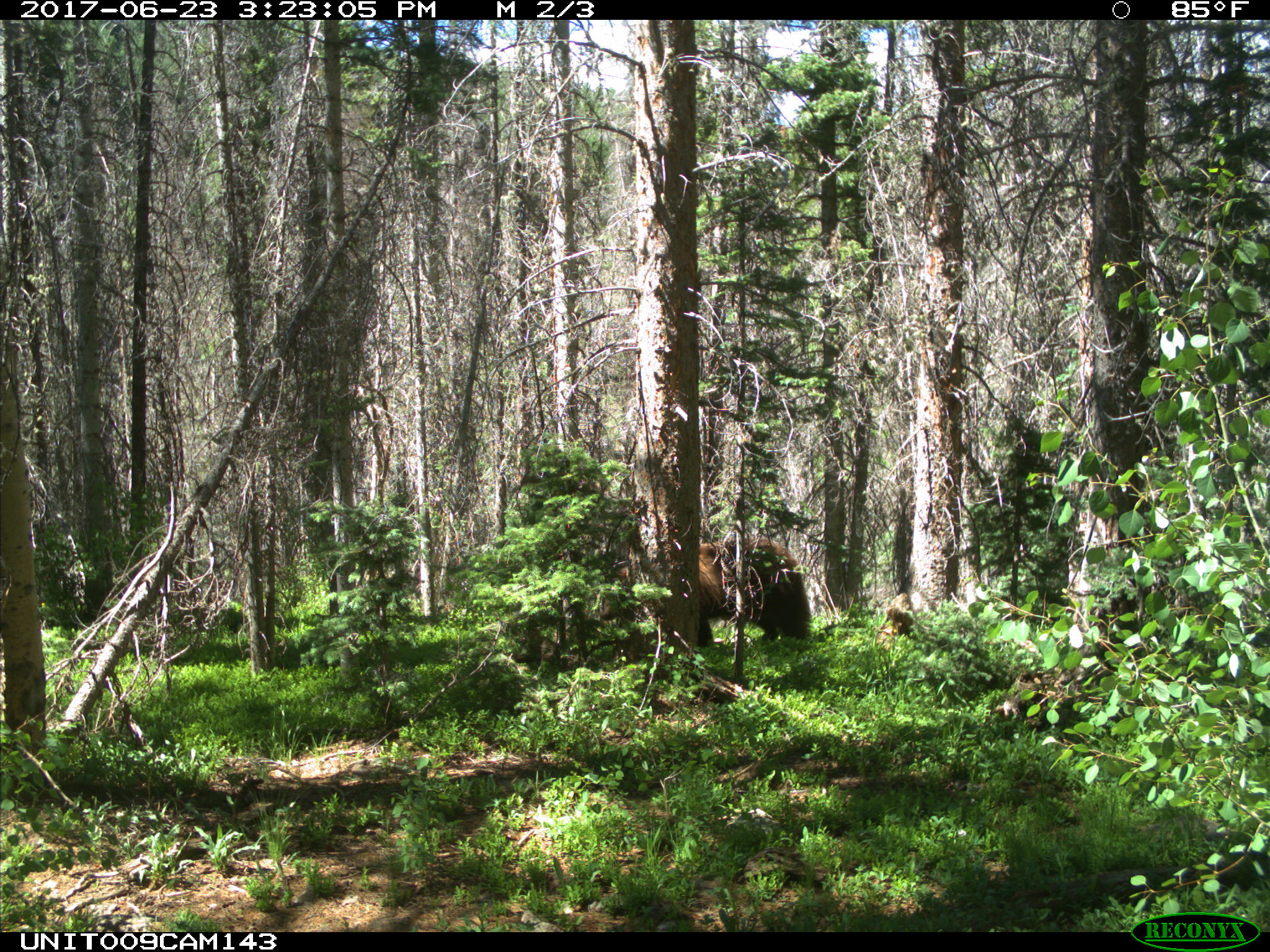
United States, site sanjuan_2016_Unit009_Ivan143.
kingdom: Animalia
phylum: Chordata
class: Mammalia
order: Carnivora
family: Ursidae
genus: Ursus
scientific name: Ursus americanus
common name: american black bear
Ursus americanus (american black bear).